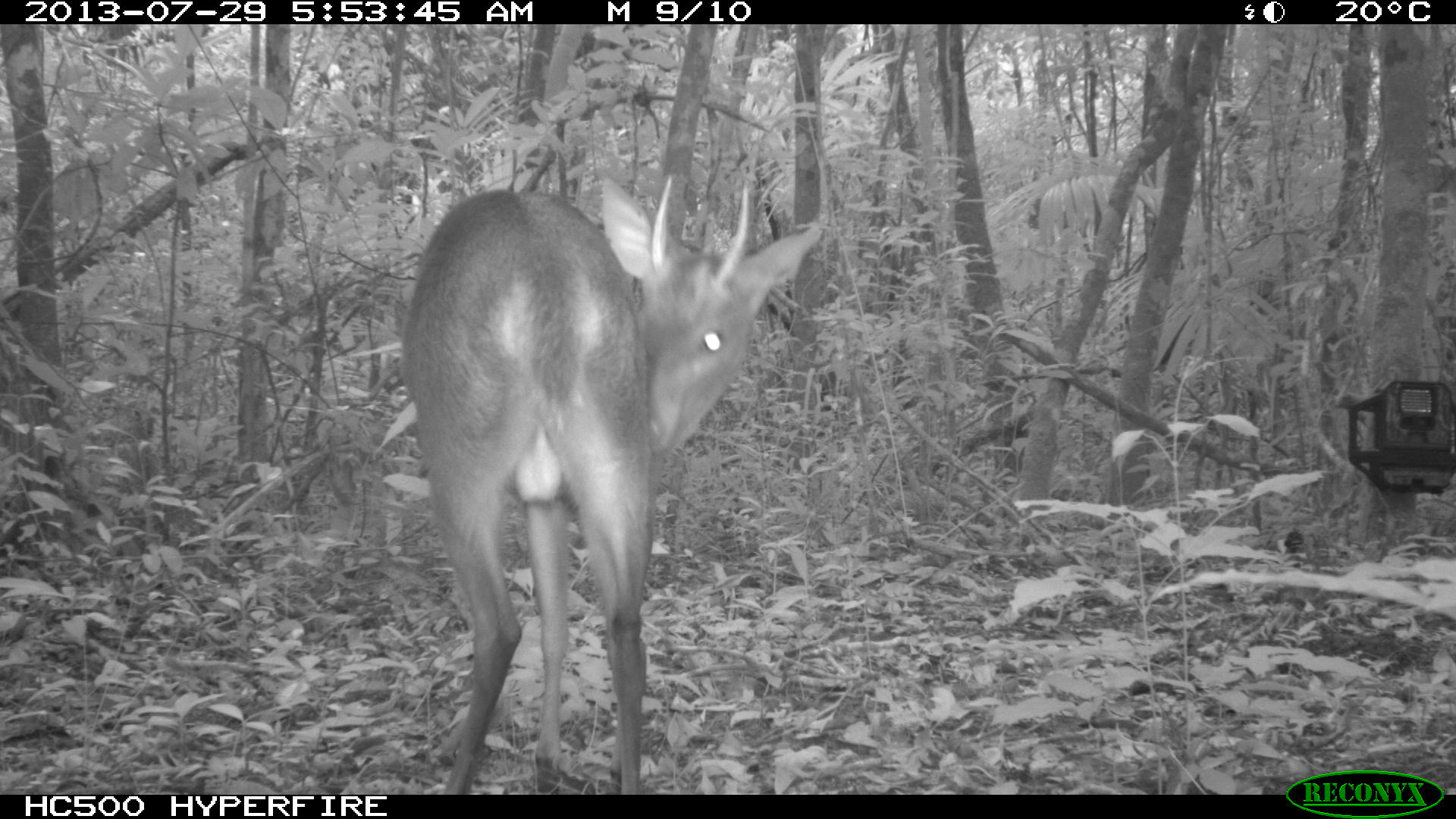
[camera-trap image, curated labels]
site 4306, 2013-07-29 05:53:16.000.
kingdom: Animalia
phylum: Chordata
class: Mammalia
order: Artiodactyla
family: Cervidae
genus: Mazama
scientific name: Mazama temama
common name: central american red brocket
Mazama temama (central american red brocket), count 1, sex male.